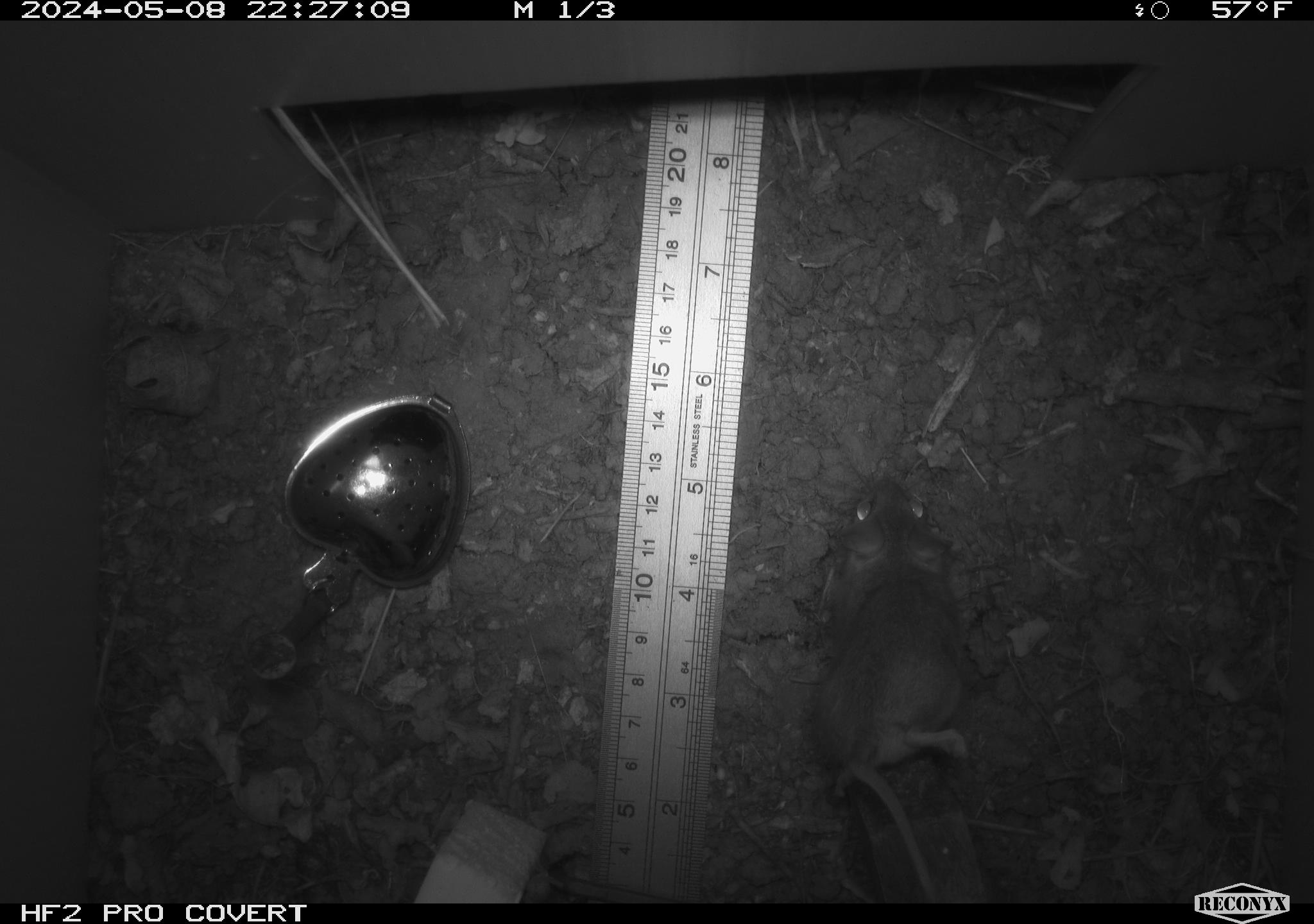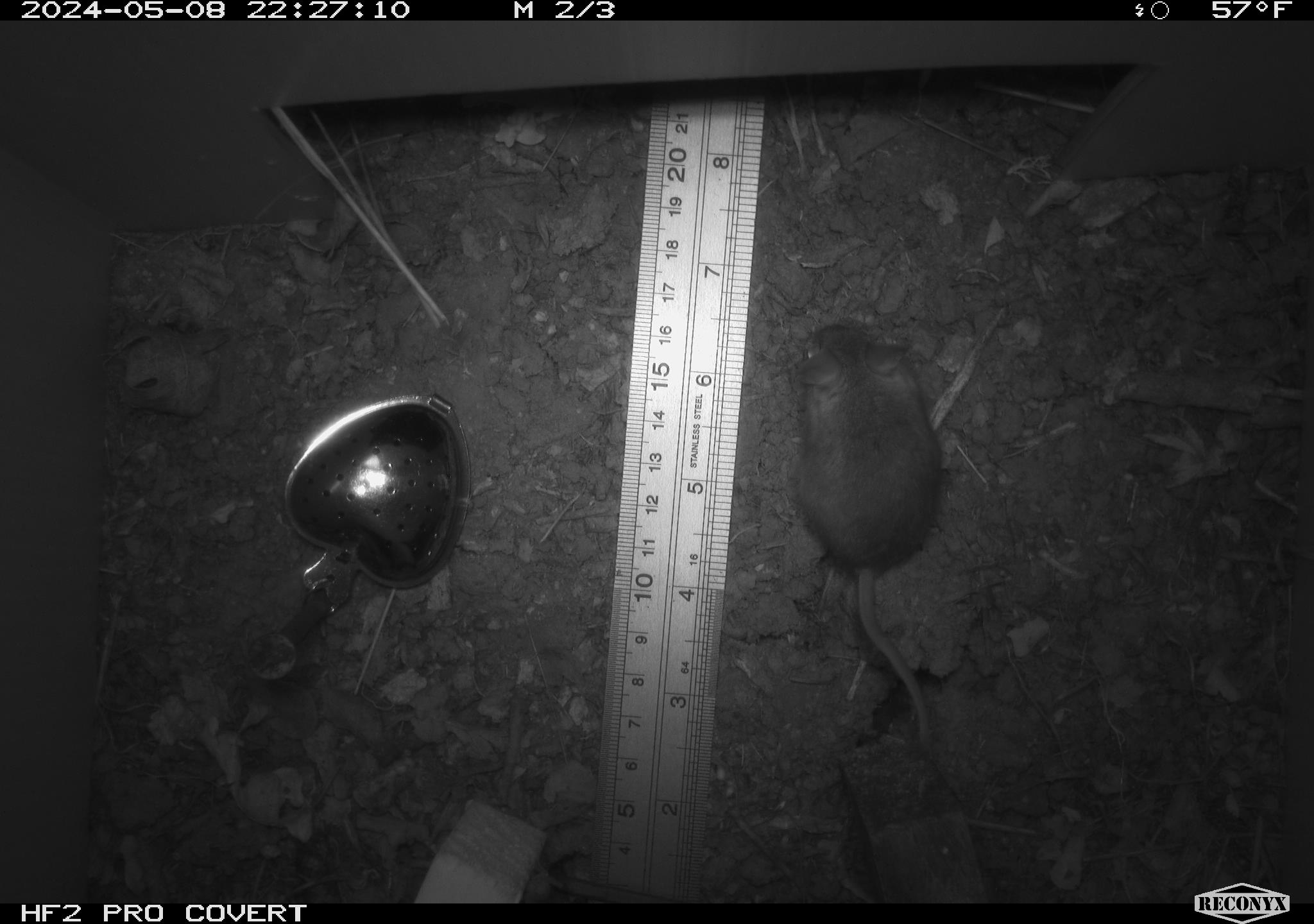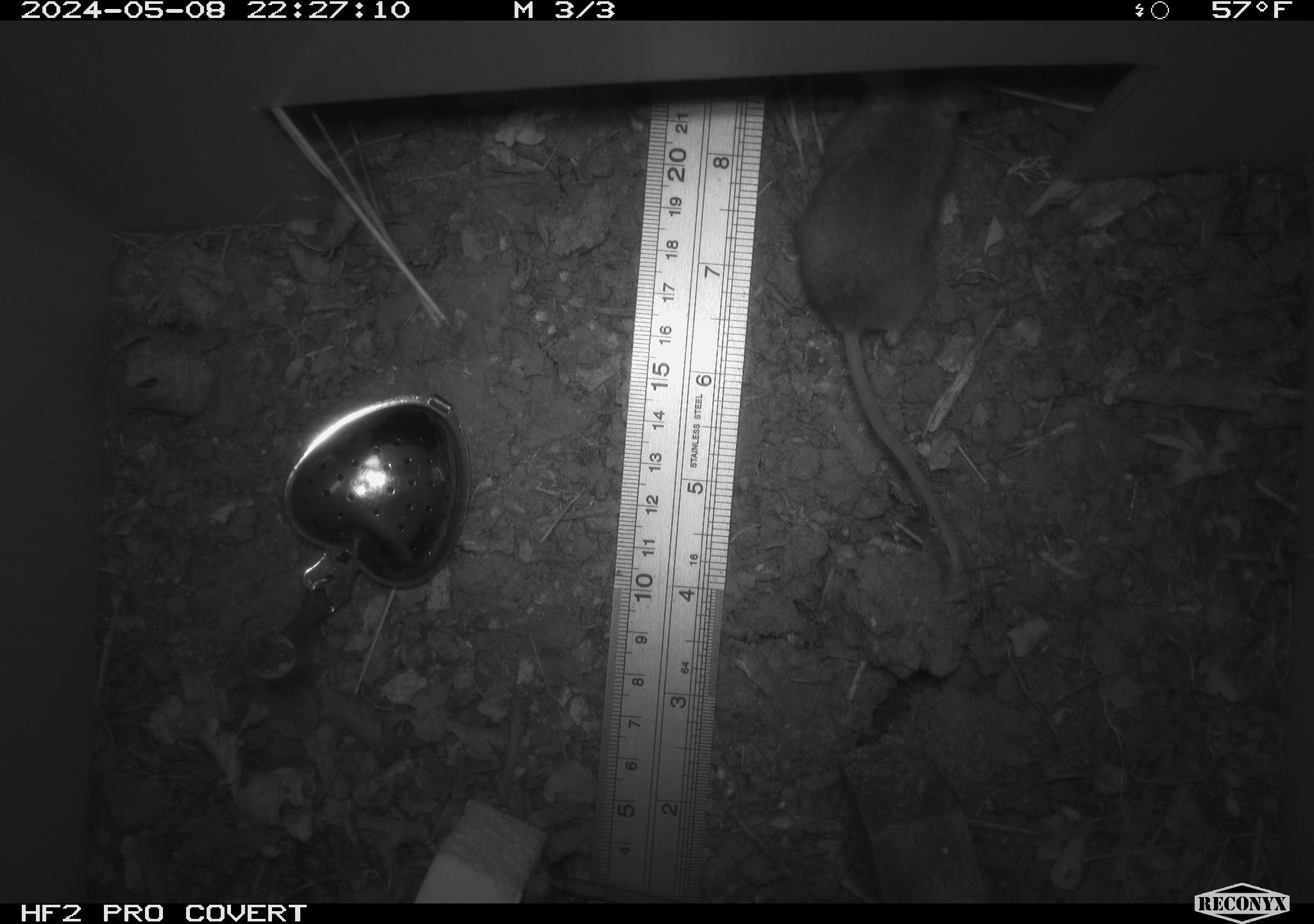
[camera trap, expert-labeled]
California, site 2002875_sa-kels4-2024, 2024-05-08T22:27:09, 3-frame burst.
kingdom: Animalia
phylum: Chordata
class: Mammalia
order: Rodentia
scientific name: Rodentia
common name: rodent